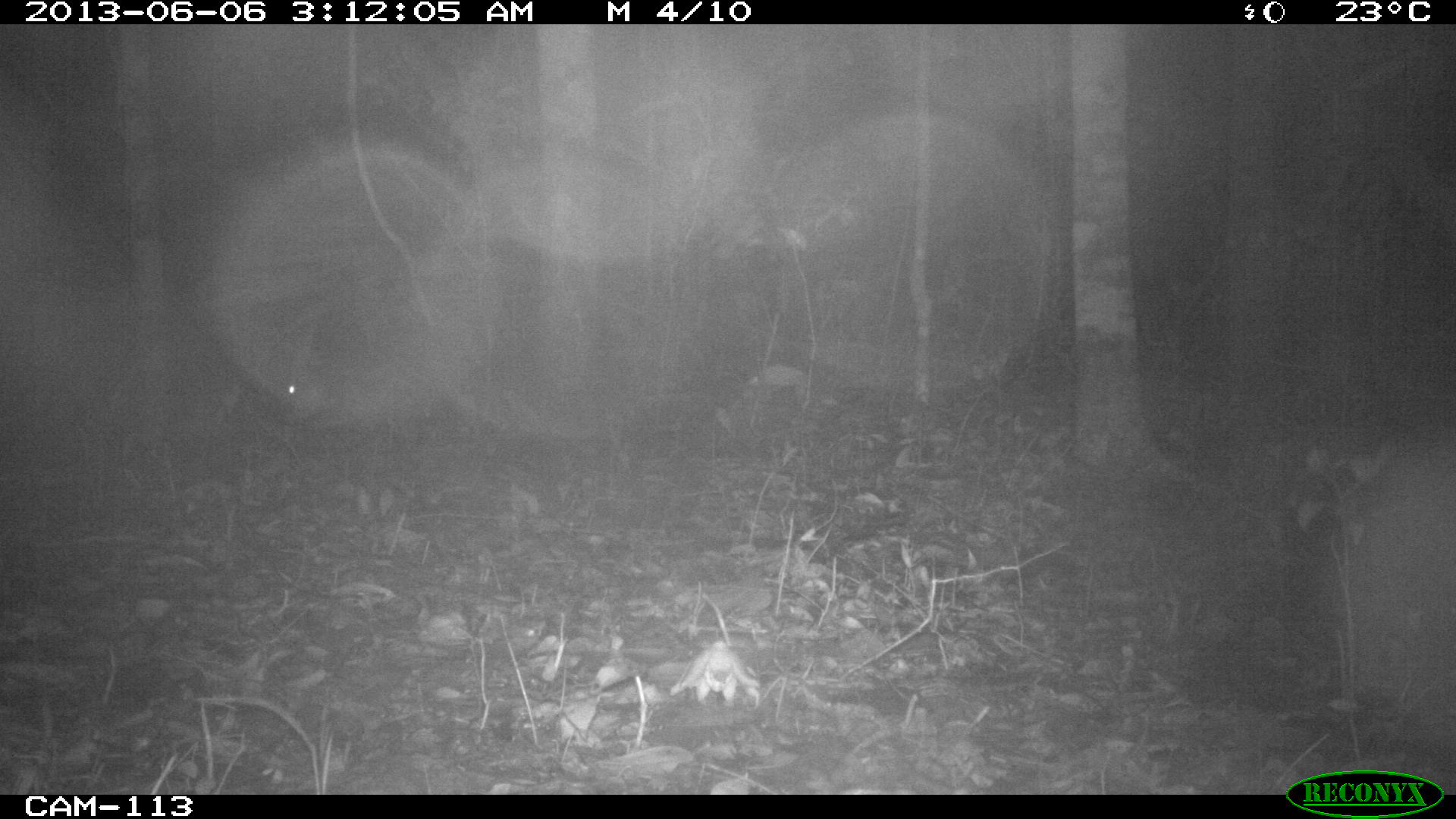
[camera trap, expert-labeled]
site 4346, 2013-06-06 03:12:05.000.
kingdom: Animalia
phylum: Chordata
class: Mammalia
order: Rodentia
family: Cuniculidae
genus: Cuniculus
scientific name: Cuniculus paca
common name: lowland paca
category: agouti paca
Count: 1.